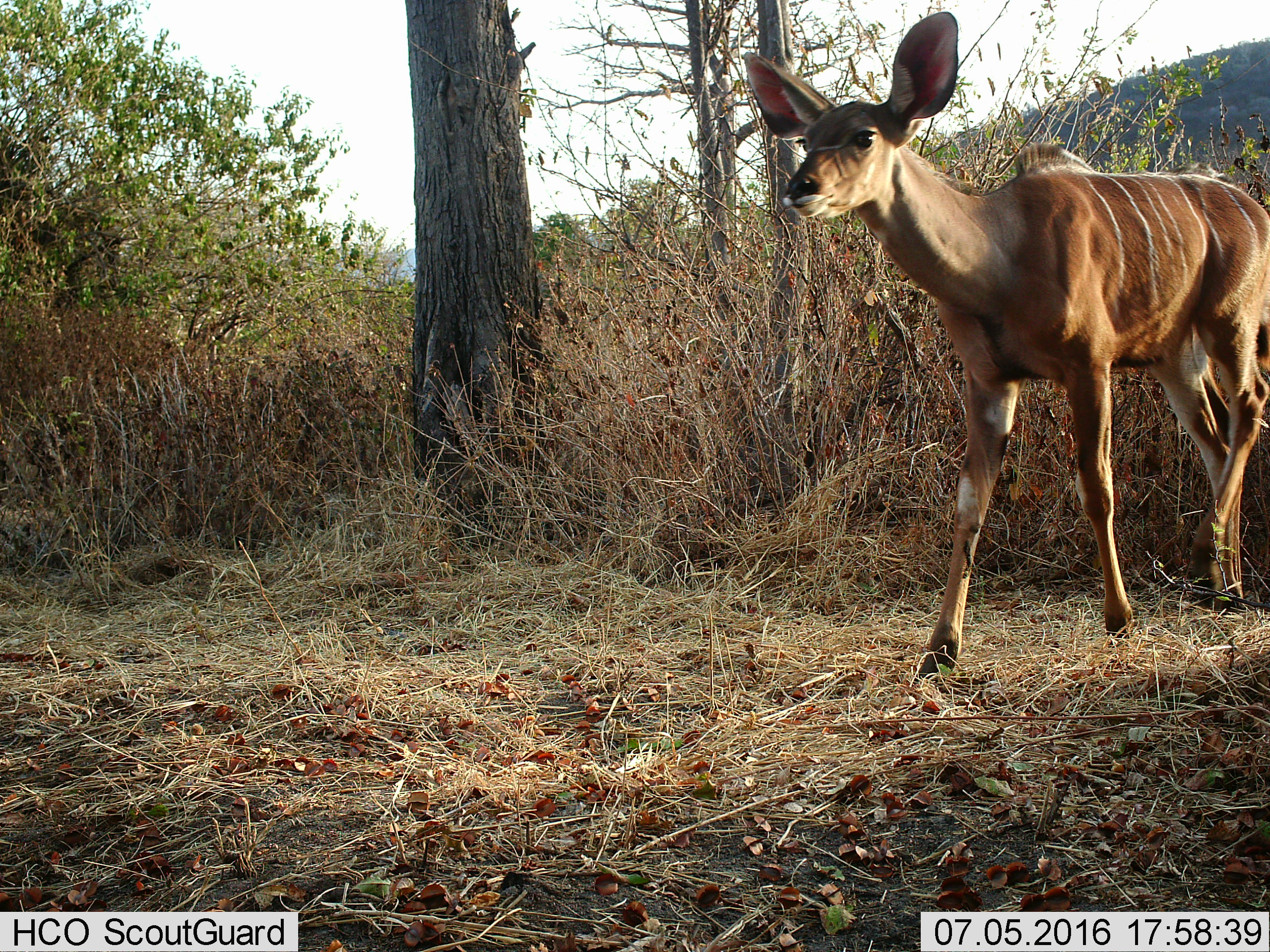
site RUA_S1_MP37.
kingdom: Animalia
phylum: Chordata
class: Mammalia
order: Artiodactyla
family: Bovidae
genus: Tragelaphus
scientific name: Tragelaphus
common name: kudu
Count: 1.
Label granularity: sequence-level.